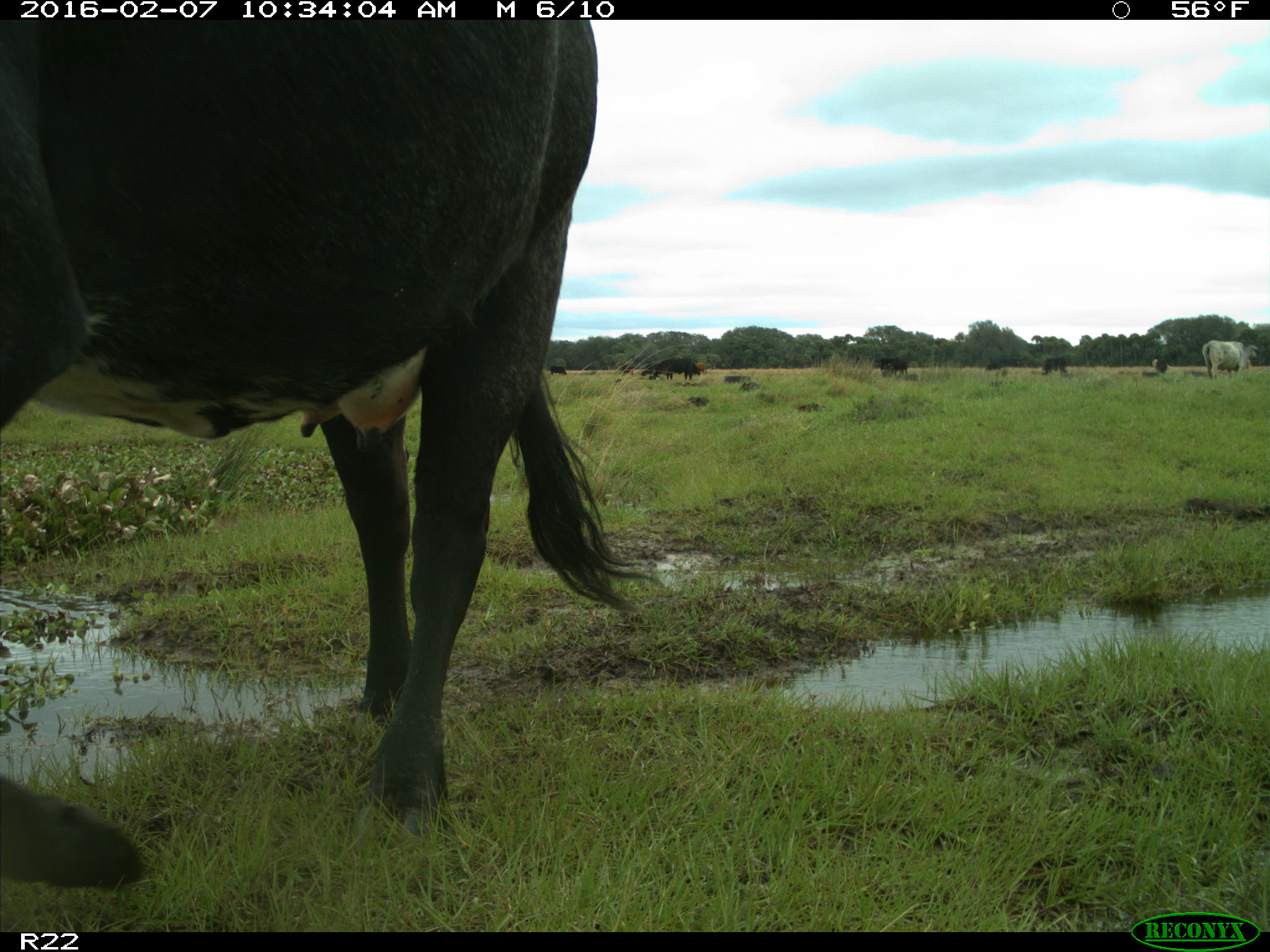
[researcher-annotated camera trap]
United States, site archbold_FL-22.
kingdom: Animalia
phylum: Chordata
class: Mammalia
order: Artiodactyla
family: Bovidae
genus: Bos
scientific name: Bos taurus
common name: domestic cow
Bos taurus (domestic cow).